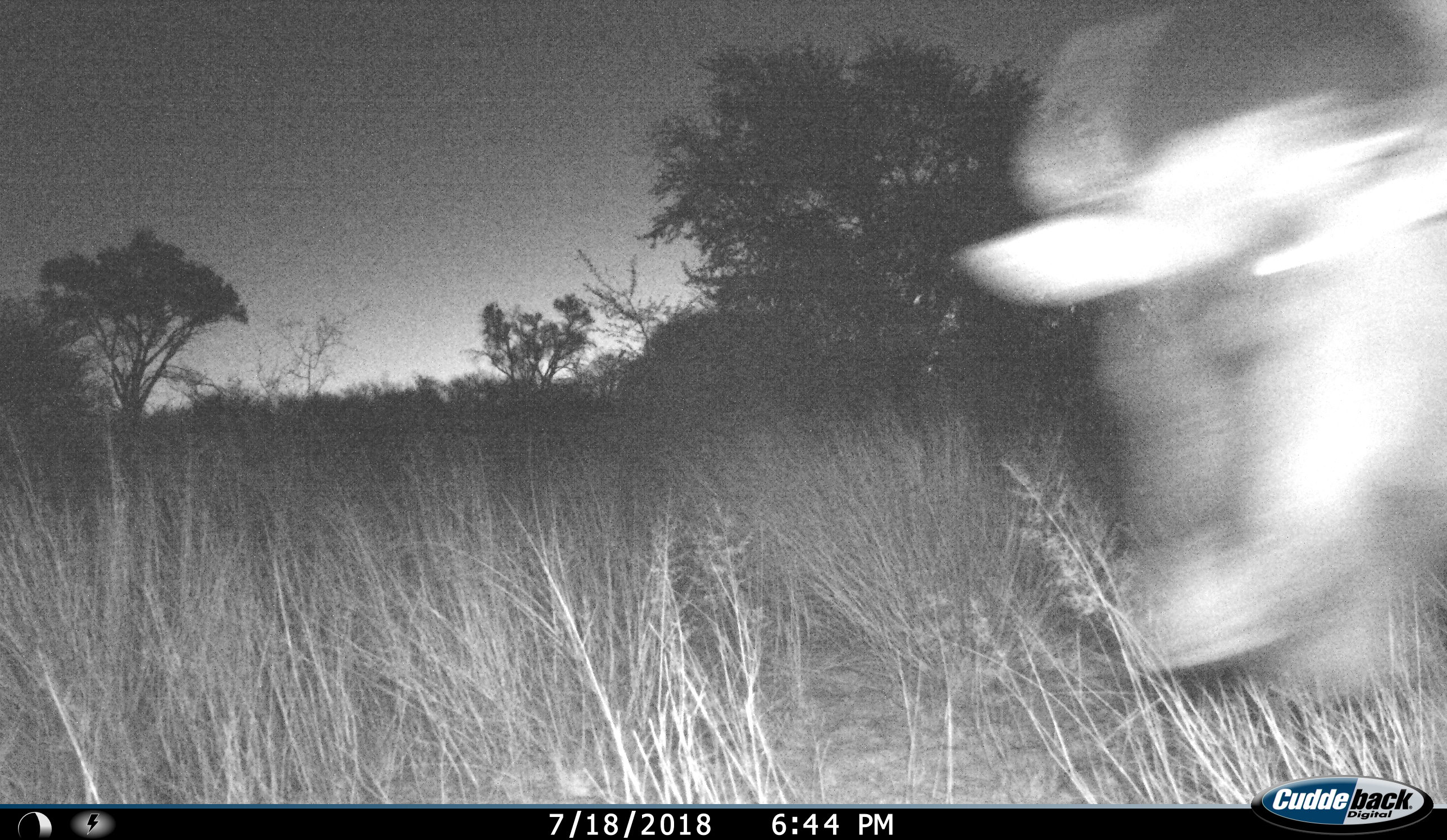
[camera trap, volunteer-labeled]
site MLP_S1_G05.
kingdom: Animalia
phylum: Chordata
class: Mammalia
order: Artiodactyla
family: Bovidae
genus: Connochaetes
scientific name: Connochaetes taurinus taurinus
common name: blue wildebeest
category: wildebeestblue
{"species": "wildebeestblue (blue wildebeest) (Connochaetes taurinus taurinus)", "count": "1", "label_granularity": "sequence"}